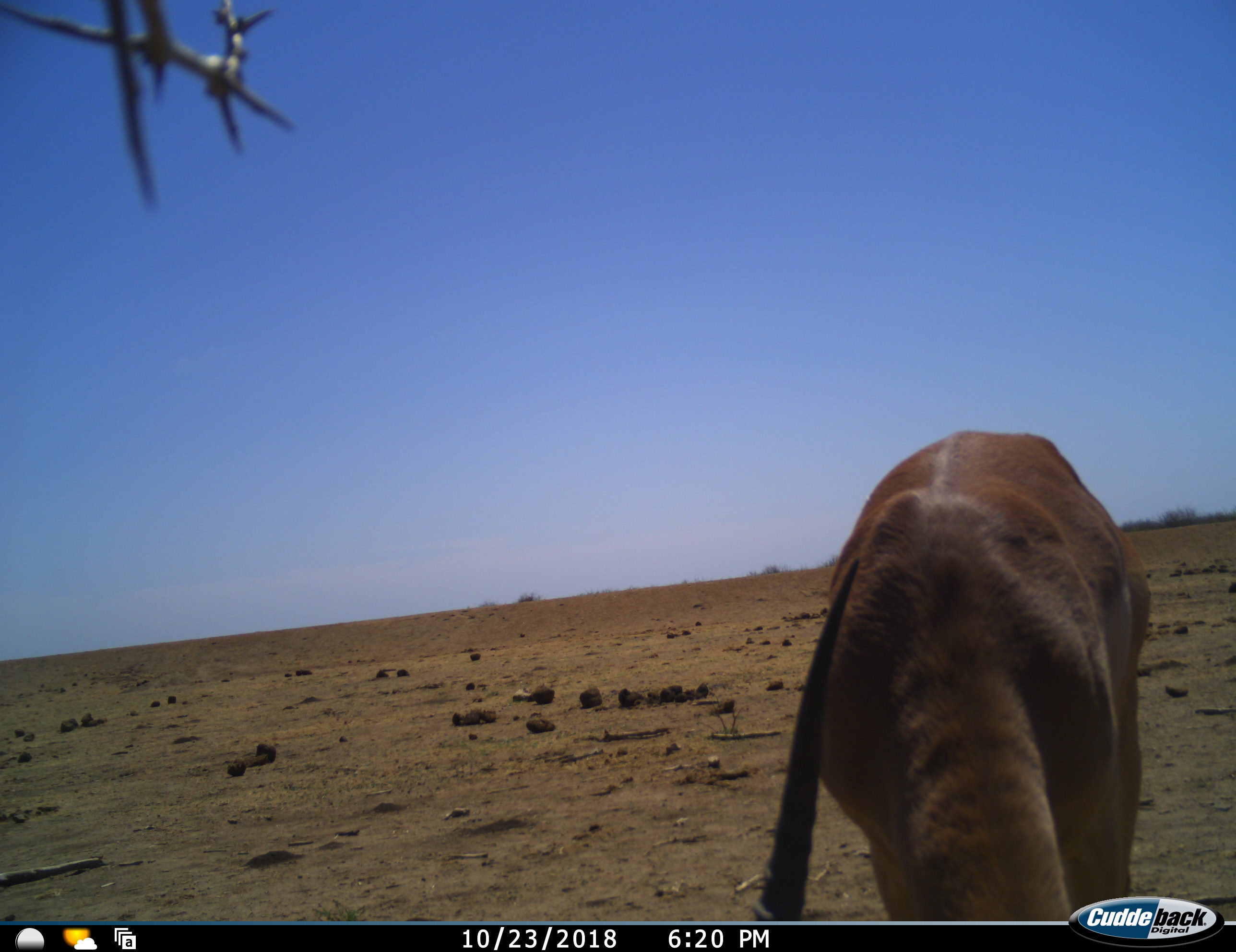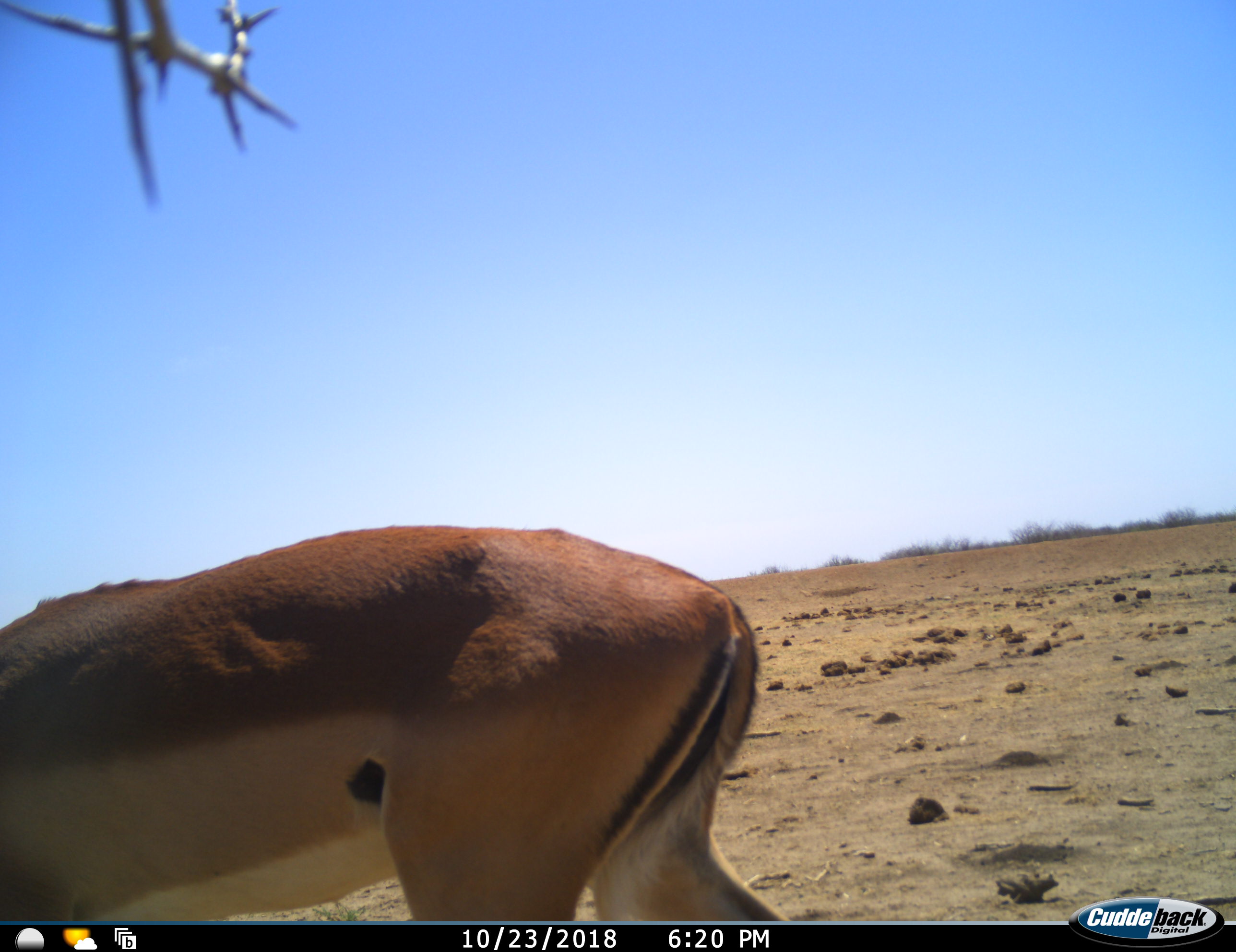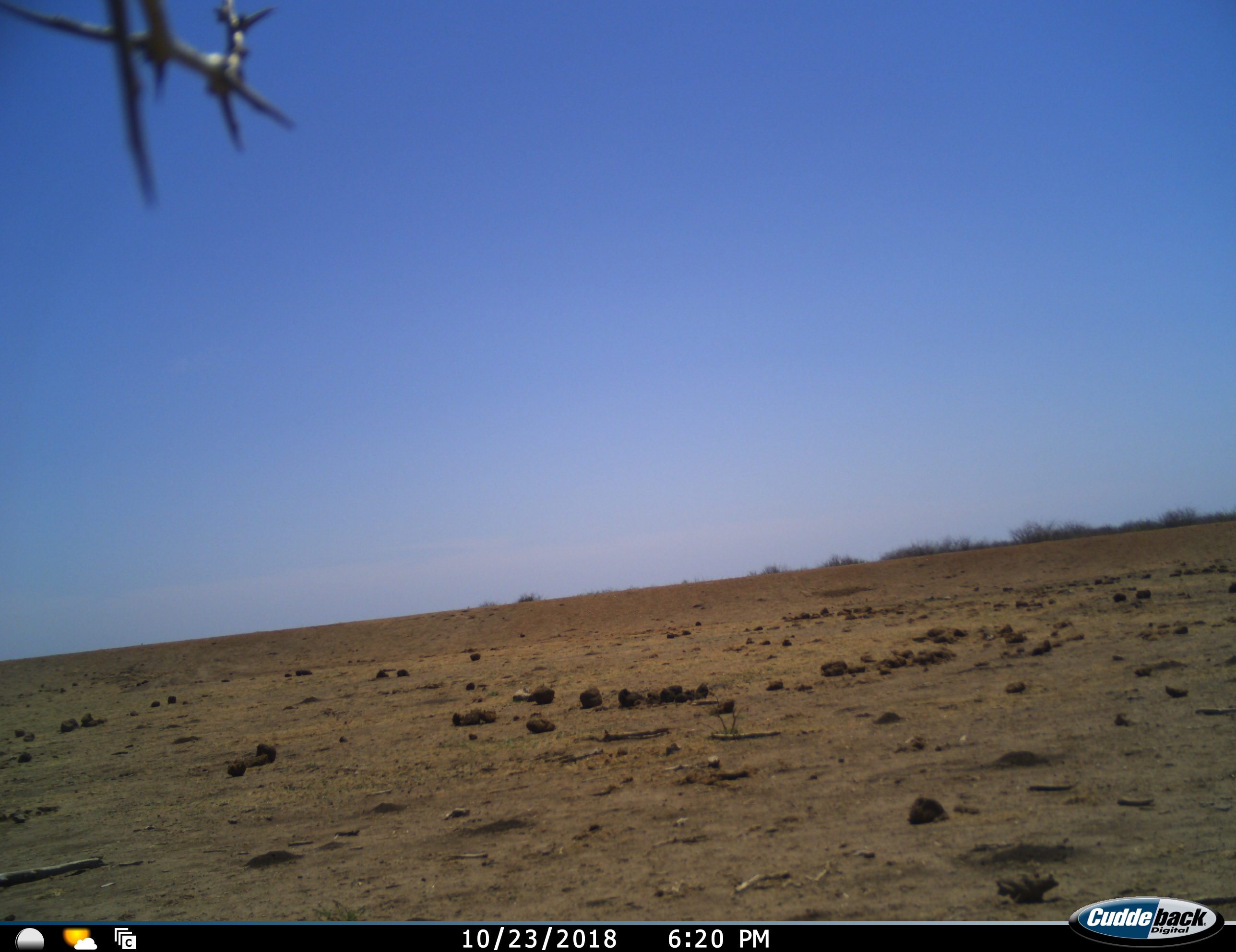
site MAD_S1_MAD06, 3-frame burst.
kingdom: Animalia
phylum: Chordata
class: Mammalia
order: Artiodactyla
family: Bovidae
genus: Aepyceros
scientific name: Aepyceros melampus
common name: impala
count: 1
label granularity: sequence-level